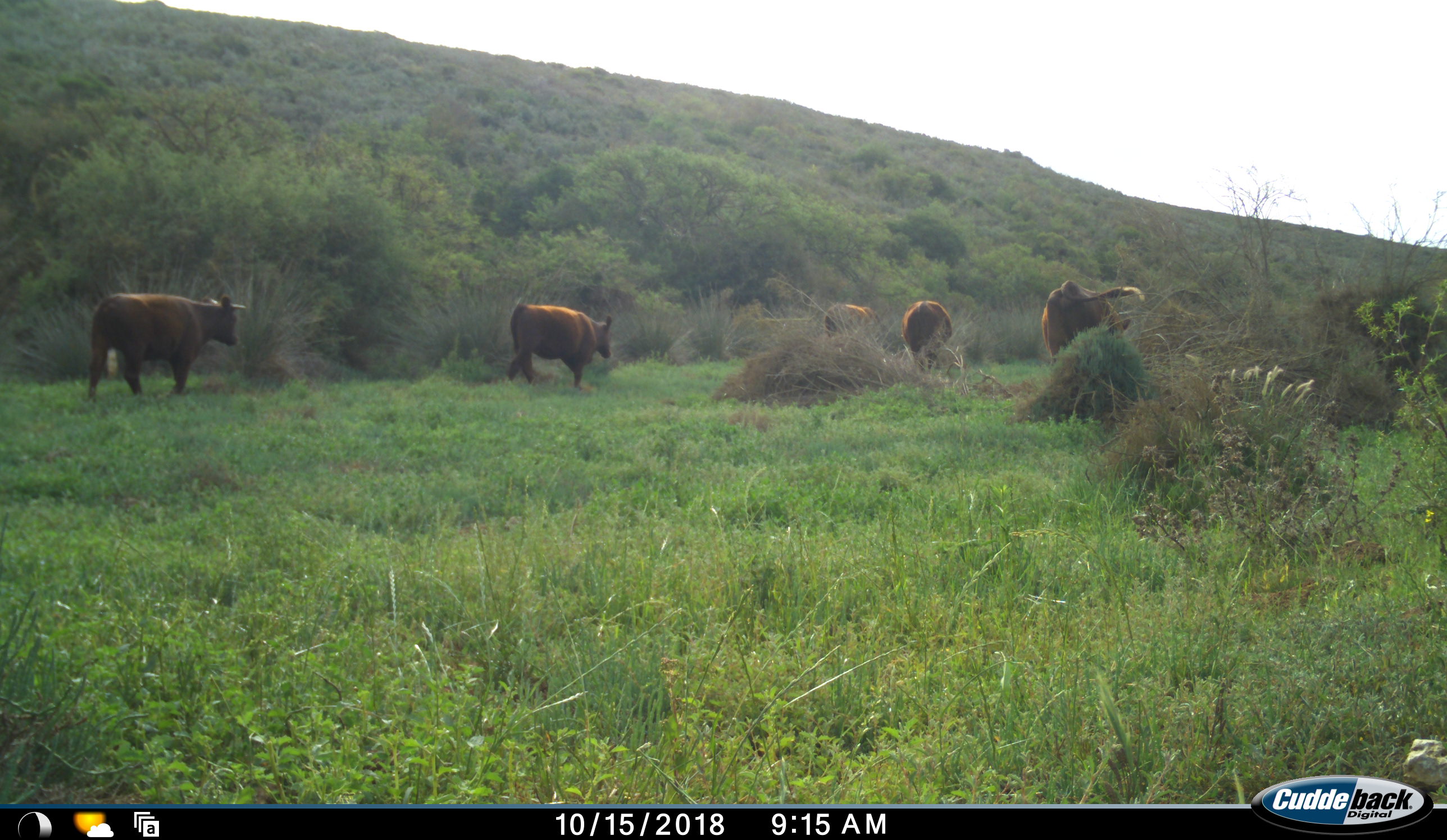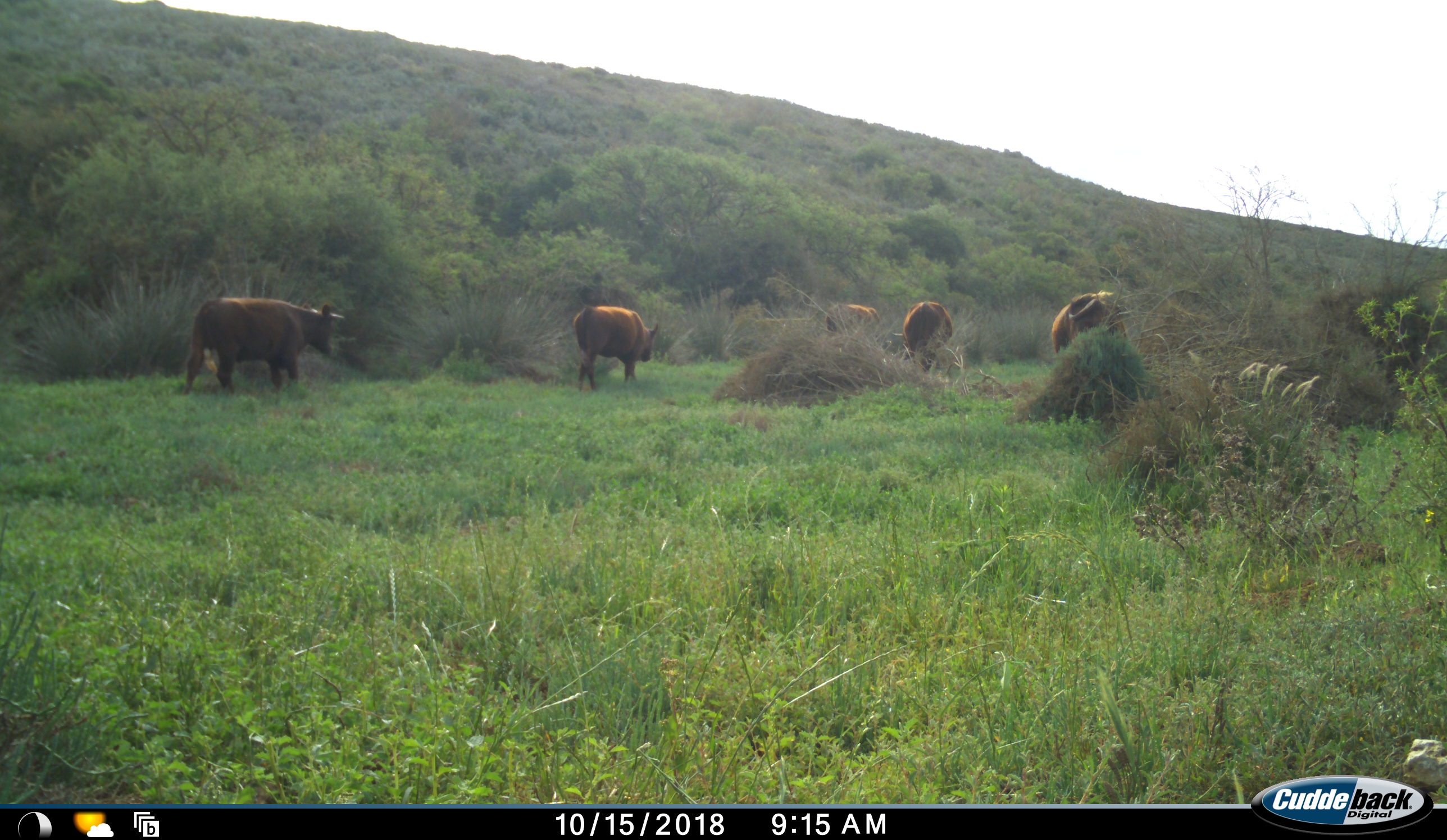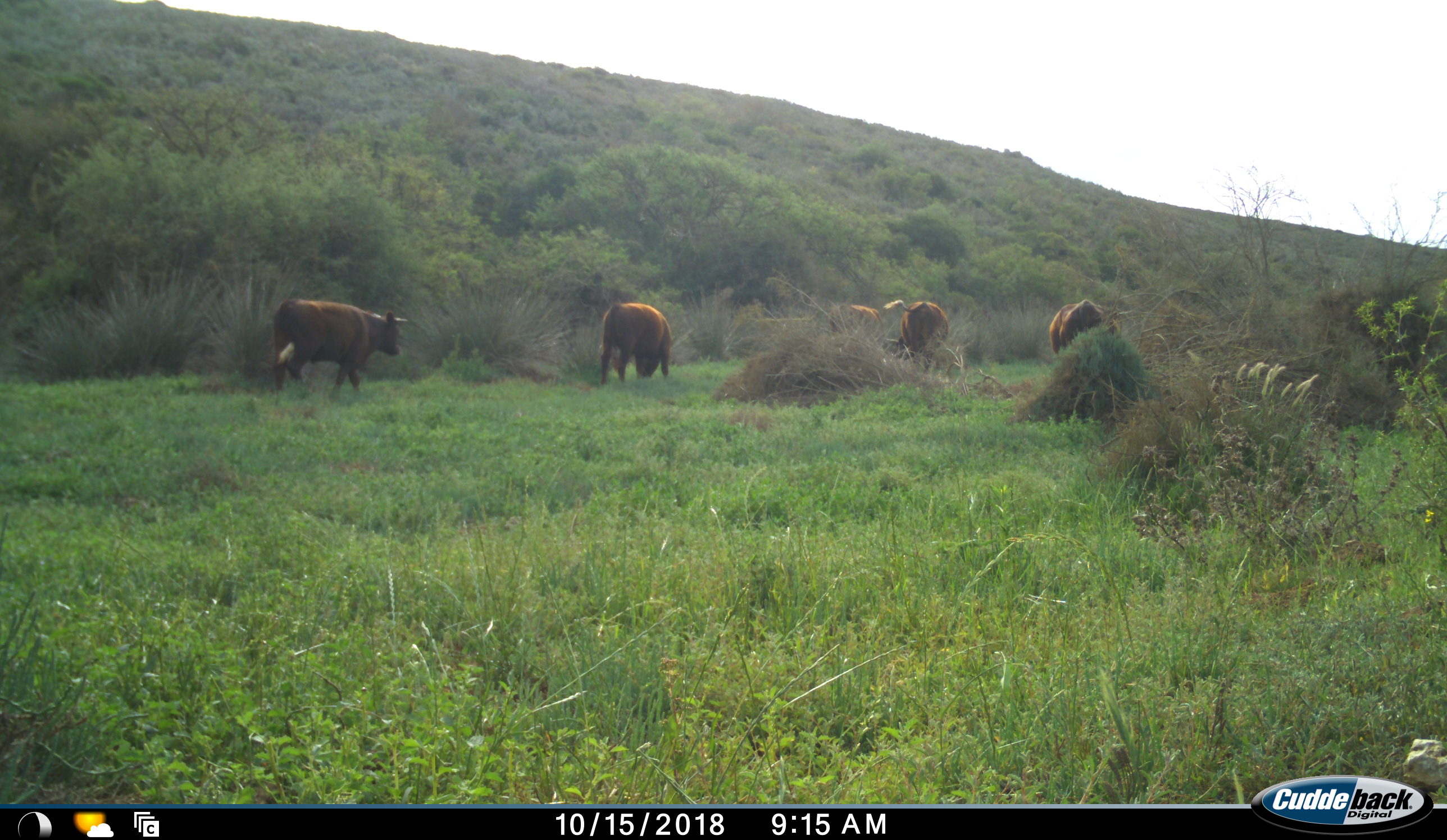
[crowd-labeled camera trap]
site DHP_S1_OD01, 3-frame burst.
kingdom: Animalia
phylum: Chordata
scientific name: Vertebrata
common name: domestic animal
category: domesticanimal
Domesticanimal (domestic animal) (Vertebrata), count 5. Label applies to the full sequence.